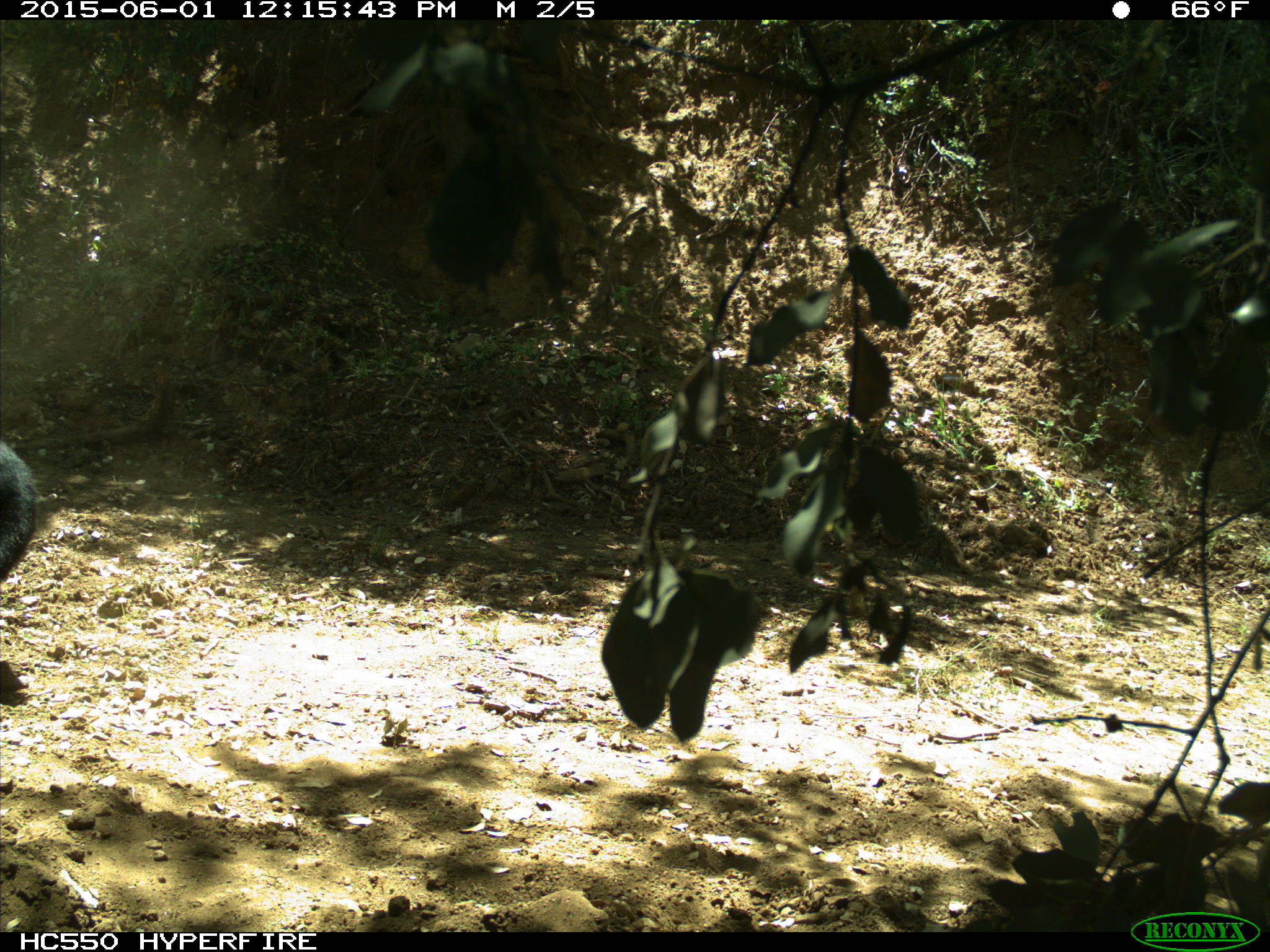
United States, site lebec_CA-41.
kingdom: Animalia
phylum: Chordata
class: Mammalia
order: Artiodactyla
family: Bovidae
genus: Bos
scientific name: Bos taurus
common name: domestic cow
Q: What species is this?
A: Bos taurus (domestic cow).